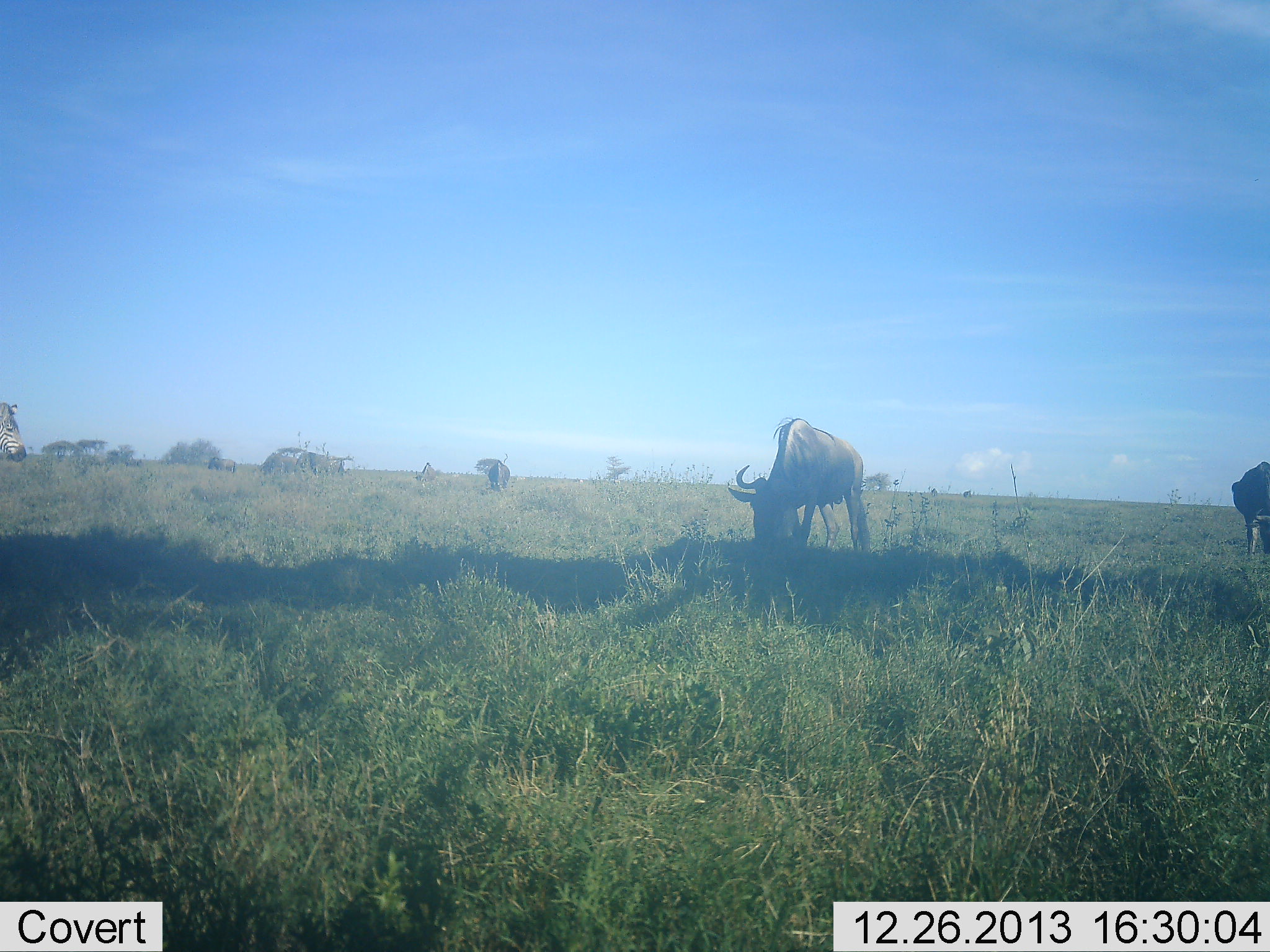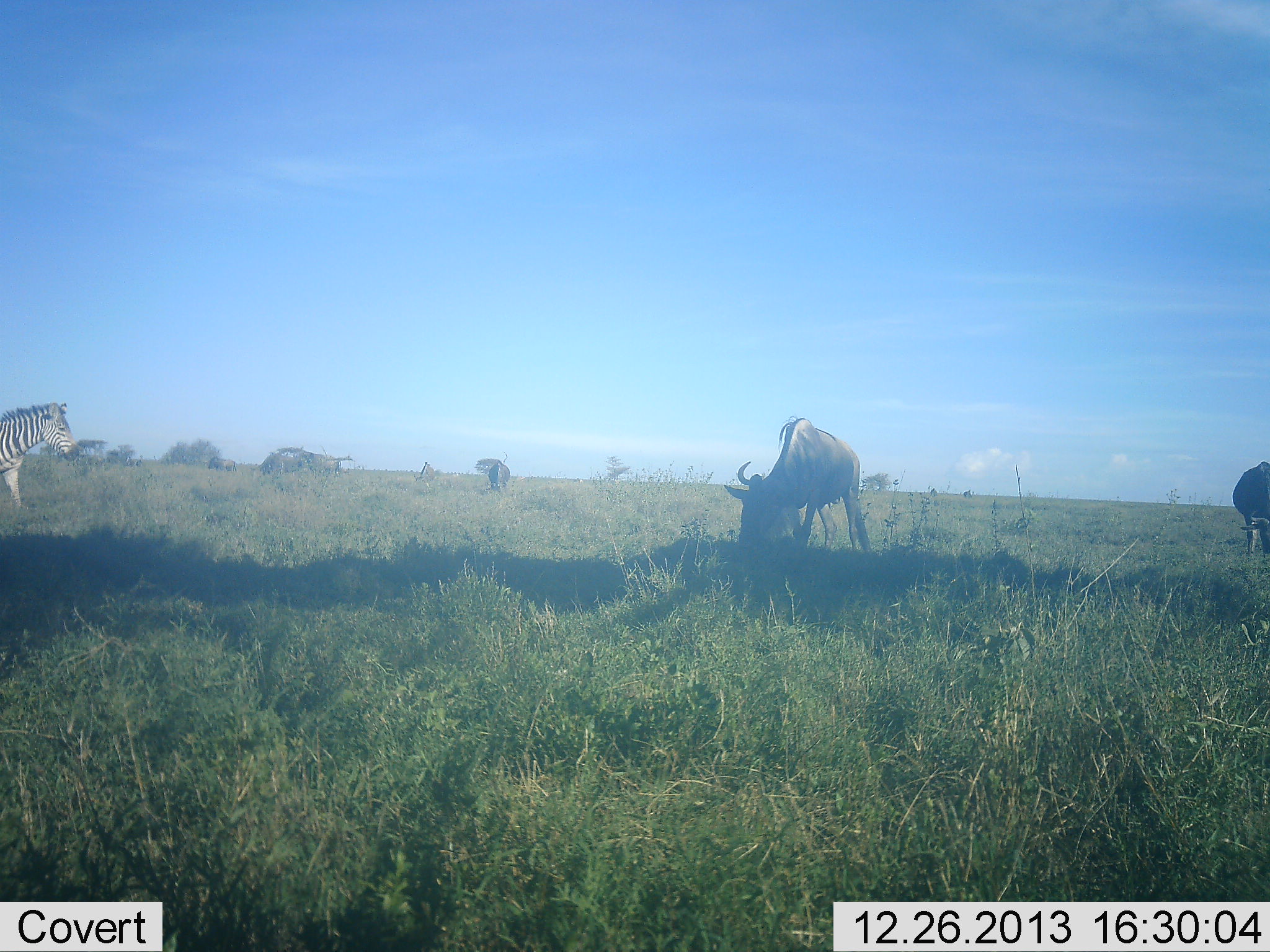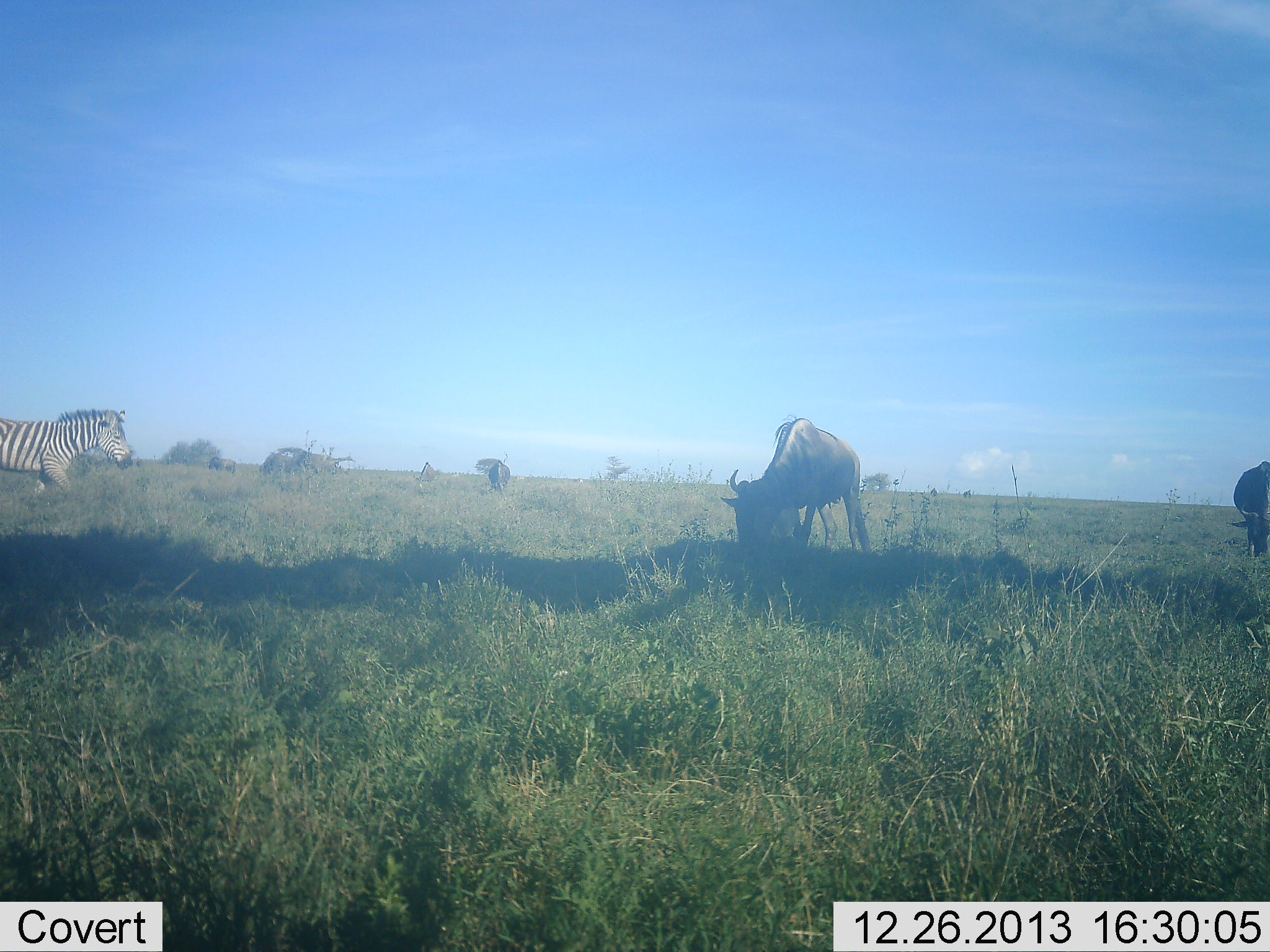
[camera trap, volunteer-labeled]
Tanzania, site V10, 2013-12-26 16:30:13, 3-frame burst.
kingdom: Animalia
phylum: Chordata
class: Mammalia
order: Artiodactyla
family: Bovidae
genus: Connochaetes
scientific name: Connochaetes taurinus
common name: blue wildebeest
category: wildebeest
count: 3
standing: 0%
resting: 0%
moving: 8%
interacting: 0%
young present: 0%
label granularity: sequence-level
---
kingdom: Animalia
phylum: Chordata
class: Mammalia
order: Perissodactyla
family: Equidae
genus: Equus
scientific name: Equus quagga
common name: plains zebra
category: zebra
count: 1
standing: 9%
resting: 9%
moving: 91%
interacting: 0%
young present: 0%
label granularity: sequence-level